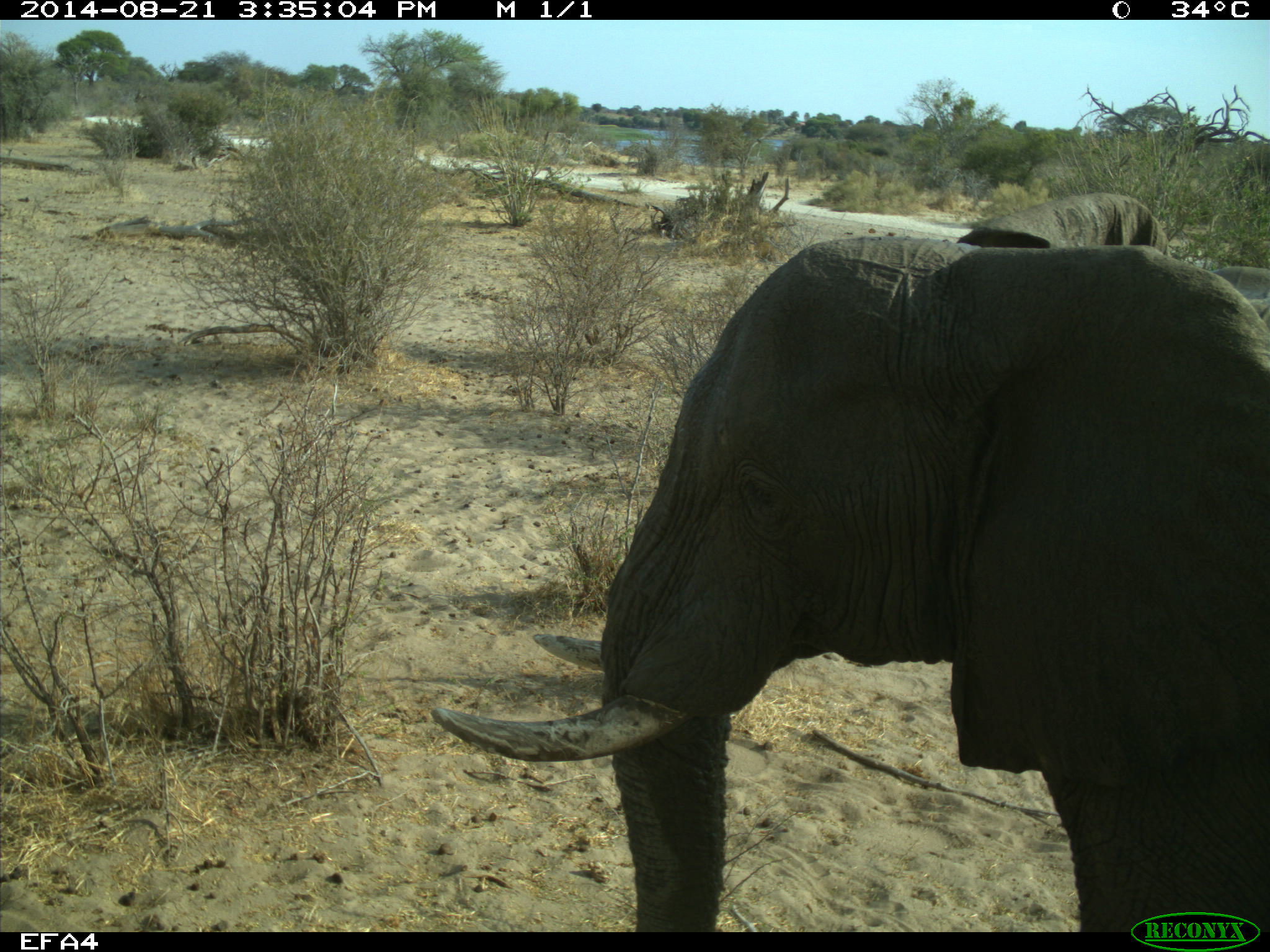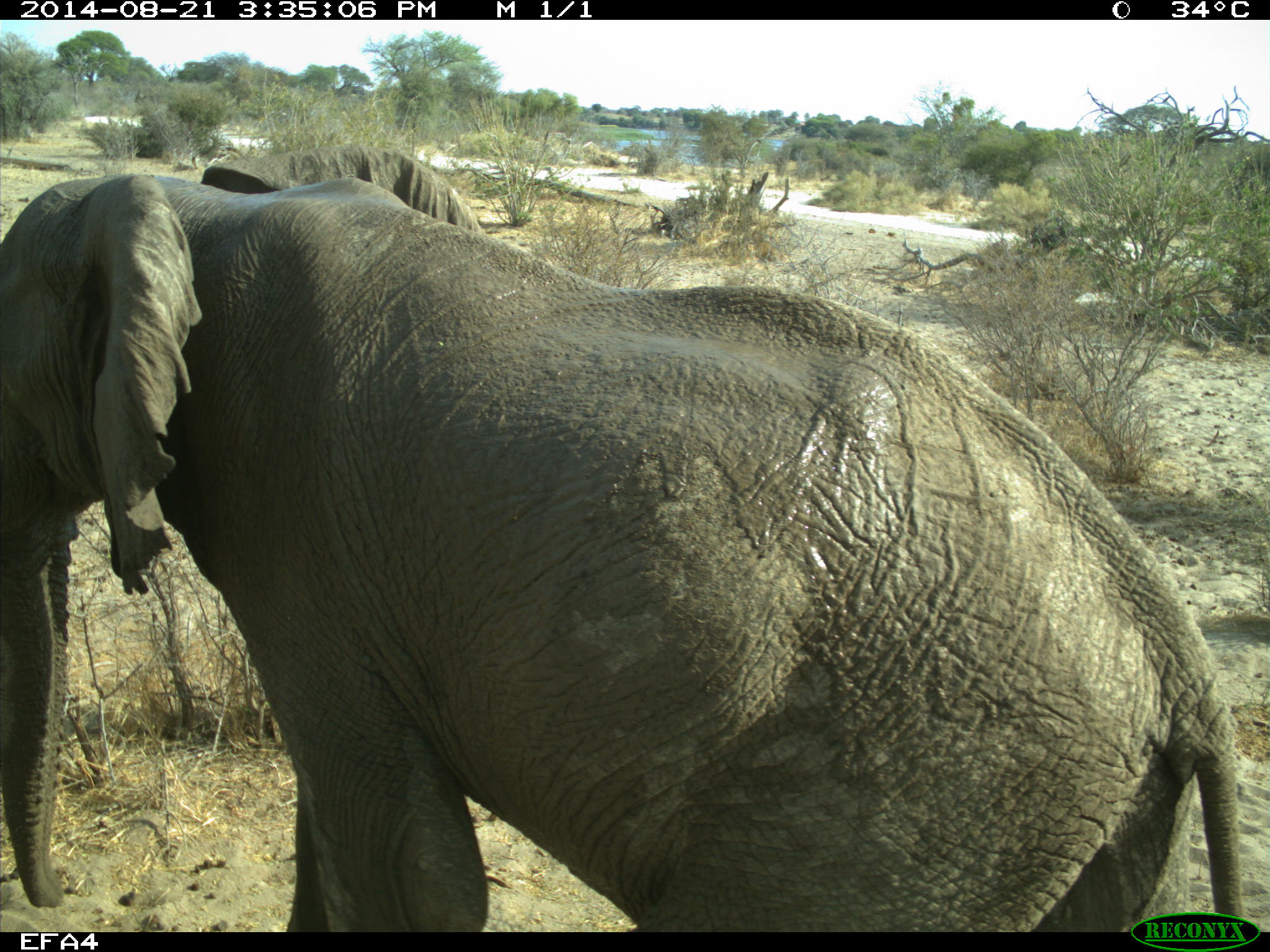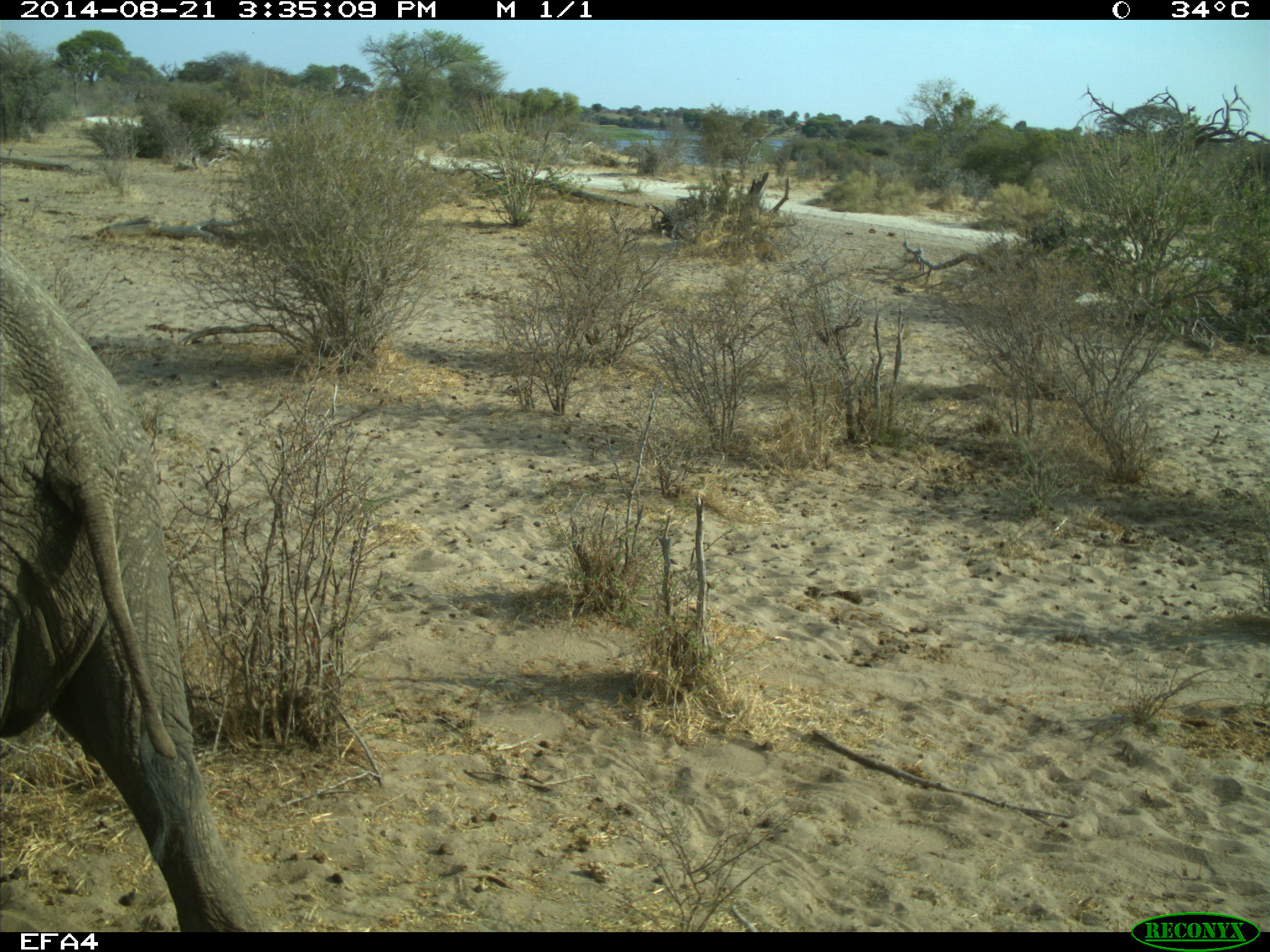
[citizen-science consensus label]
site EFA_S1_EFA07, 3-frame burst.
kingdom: Animalia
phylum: Chordata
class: Mammalia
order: Proboscidea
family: Elephantidae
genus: Loxodonta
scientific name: Loxodonta africana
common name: african bush elephant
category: elephant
Elephant (african bush elephant) (Loxodonta africana), count 1. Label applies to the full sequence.